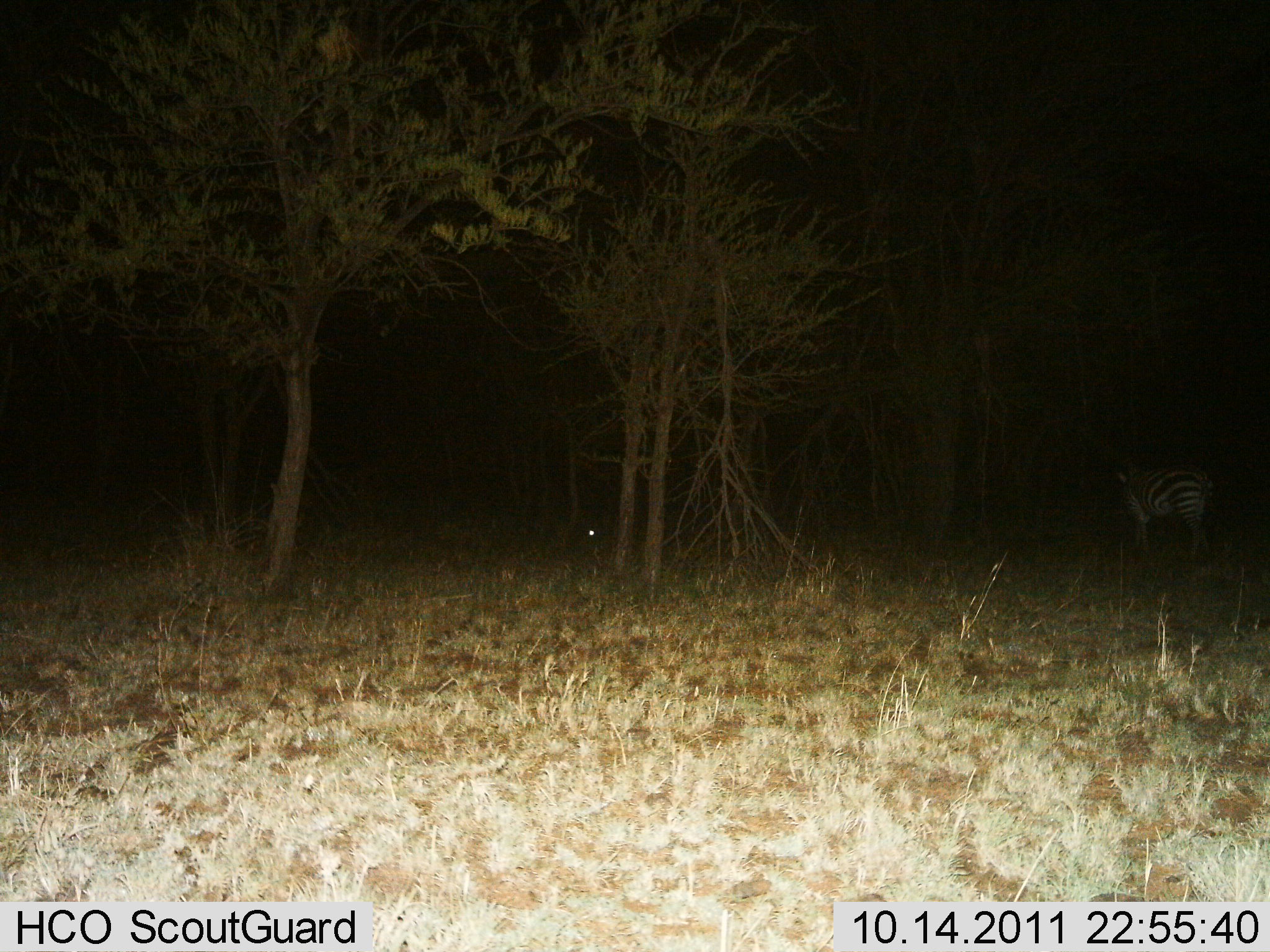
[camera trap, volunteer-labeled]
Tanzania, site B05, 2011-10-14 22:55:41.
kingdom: Animalia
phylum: Chordata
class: Mammalia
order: Perissodactyla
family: Equidae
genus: Equus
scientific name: Equus quagga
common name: plains zebra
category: zebra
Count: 1.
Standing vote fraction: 83%.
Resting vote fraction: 0%.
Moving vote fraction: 17%.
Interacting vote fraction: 0%.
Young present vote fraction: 0%.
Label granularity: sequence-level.